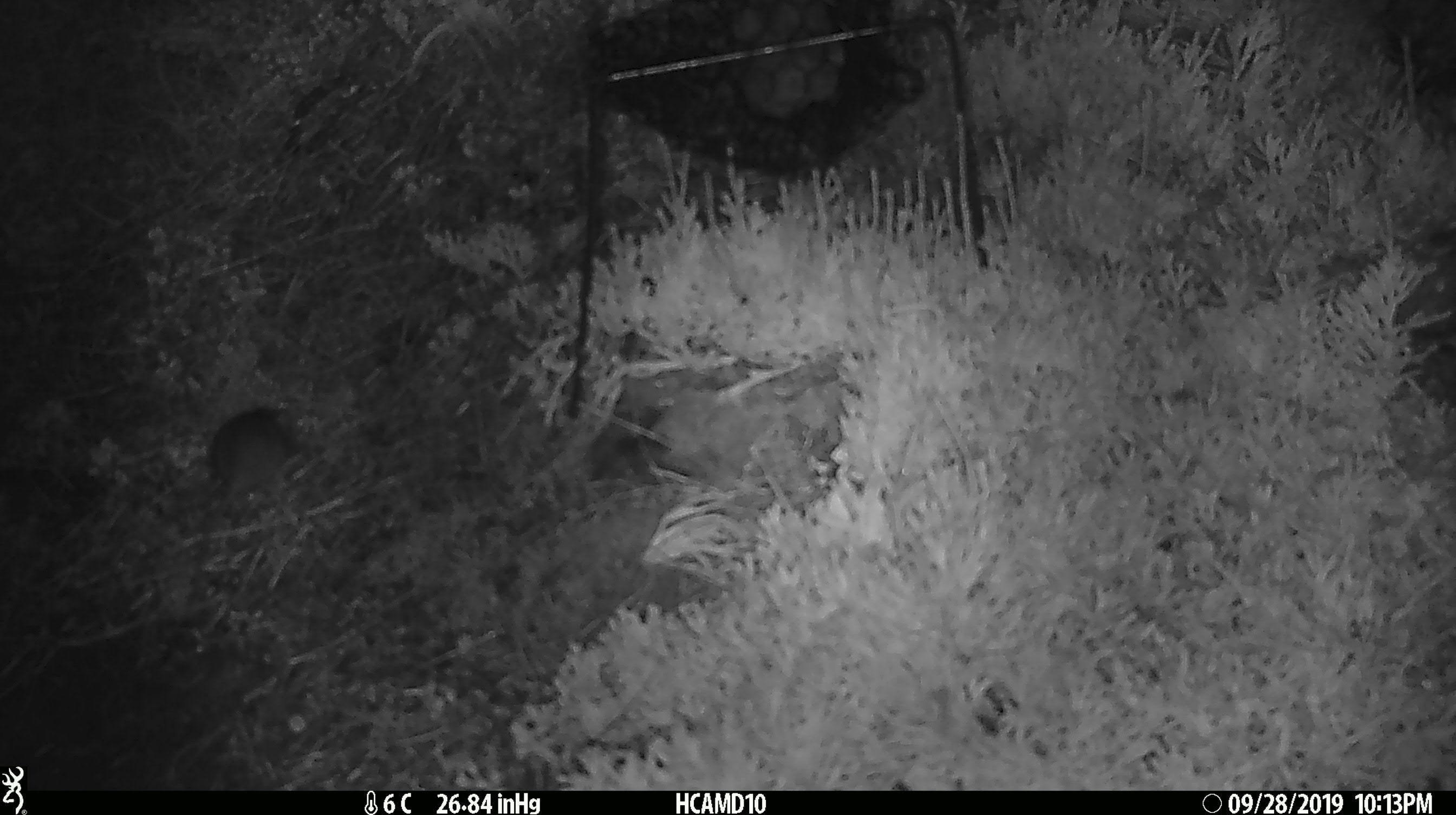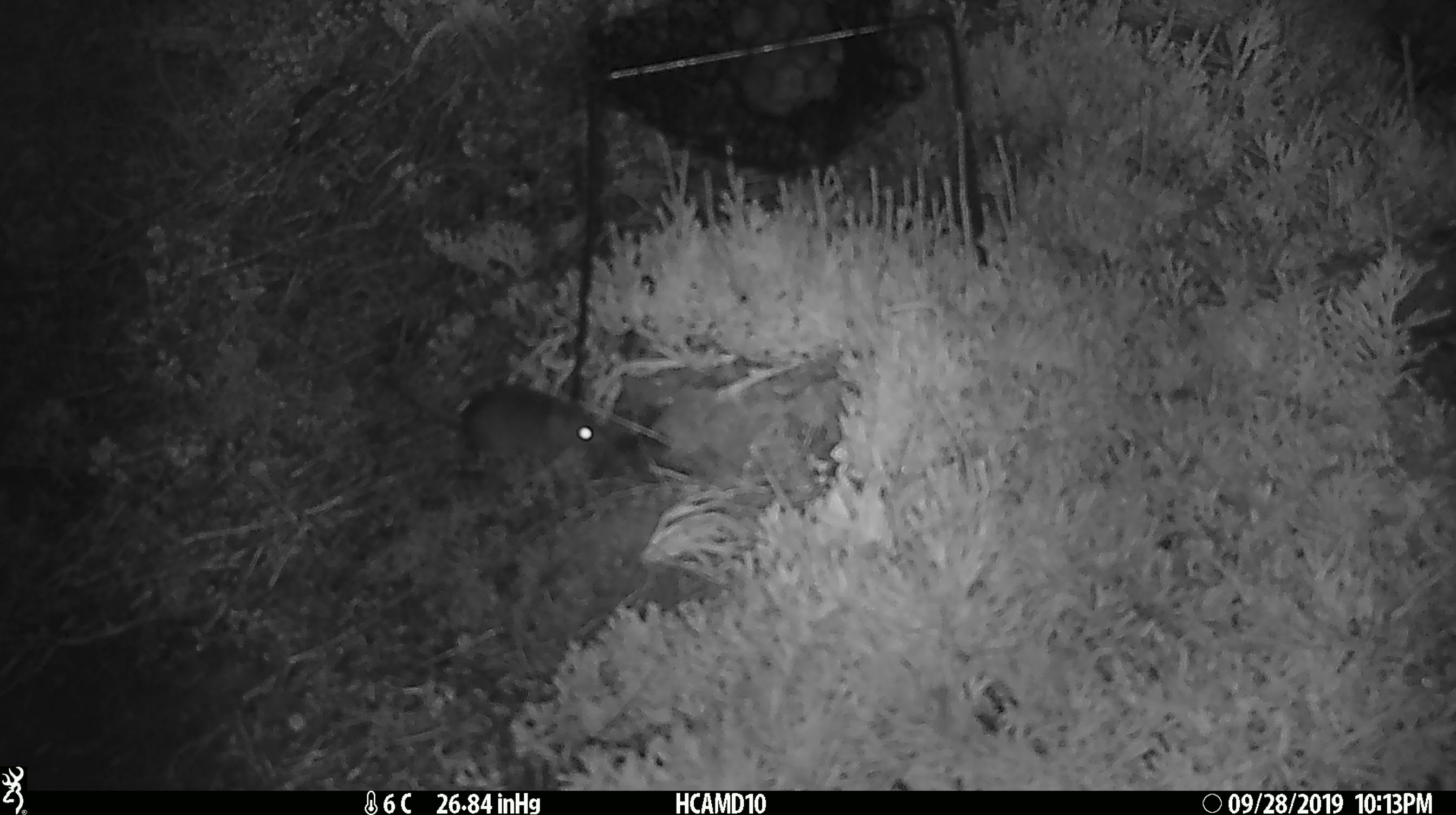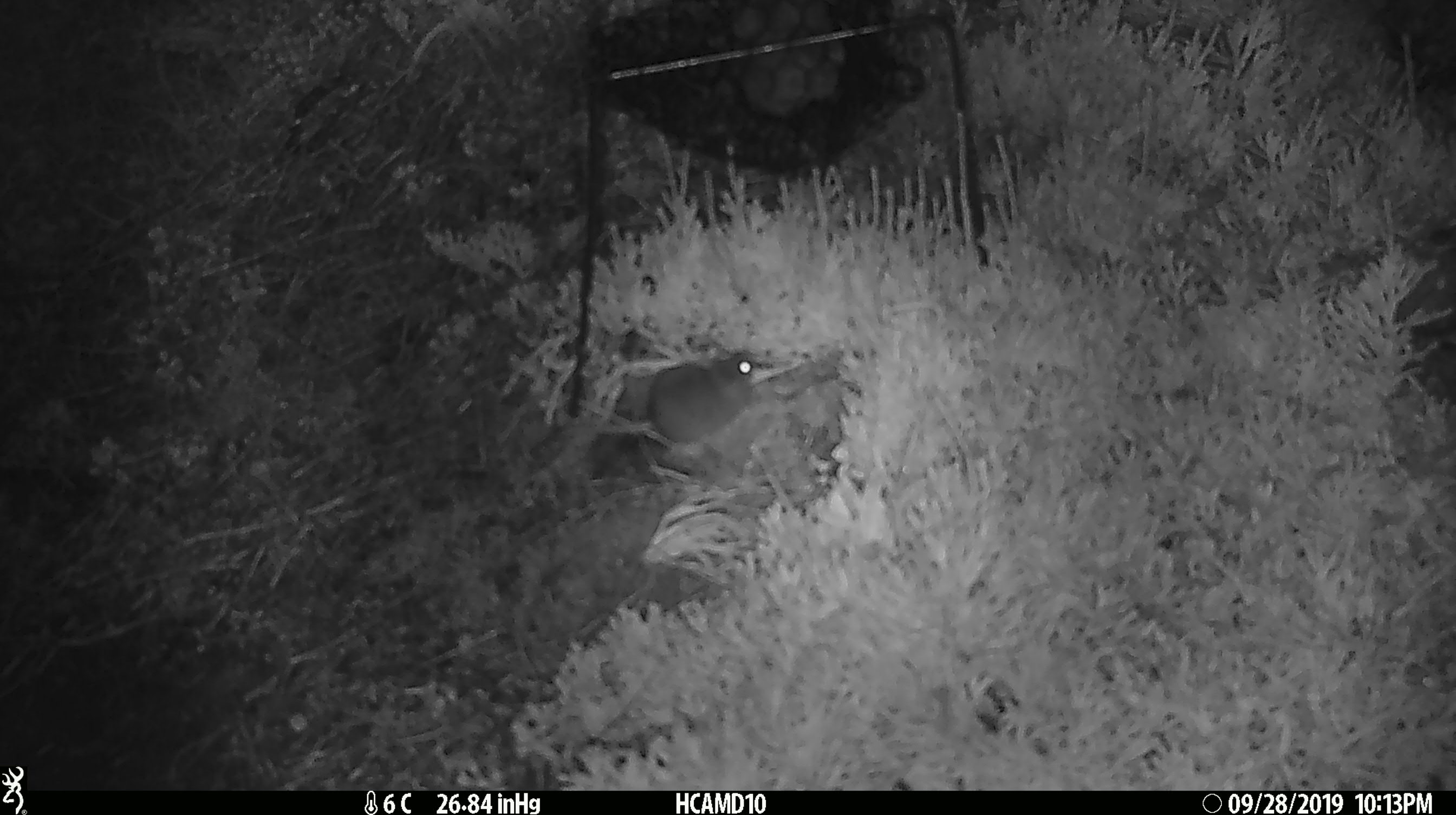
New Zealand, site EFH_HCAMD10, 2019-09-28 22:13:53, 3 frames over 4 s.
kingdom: Animalia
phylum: Chordata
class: Mammalia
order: Rodentia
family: Muridae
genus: Mus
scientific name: Mus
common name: mouse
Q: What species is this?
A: Mouse (Mus).